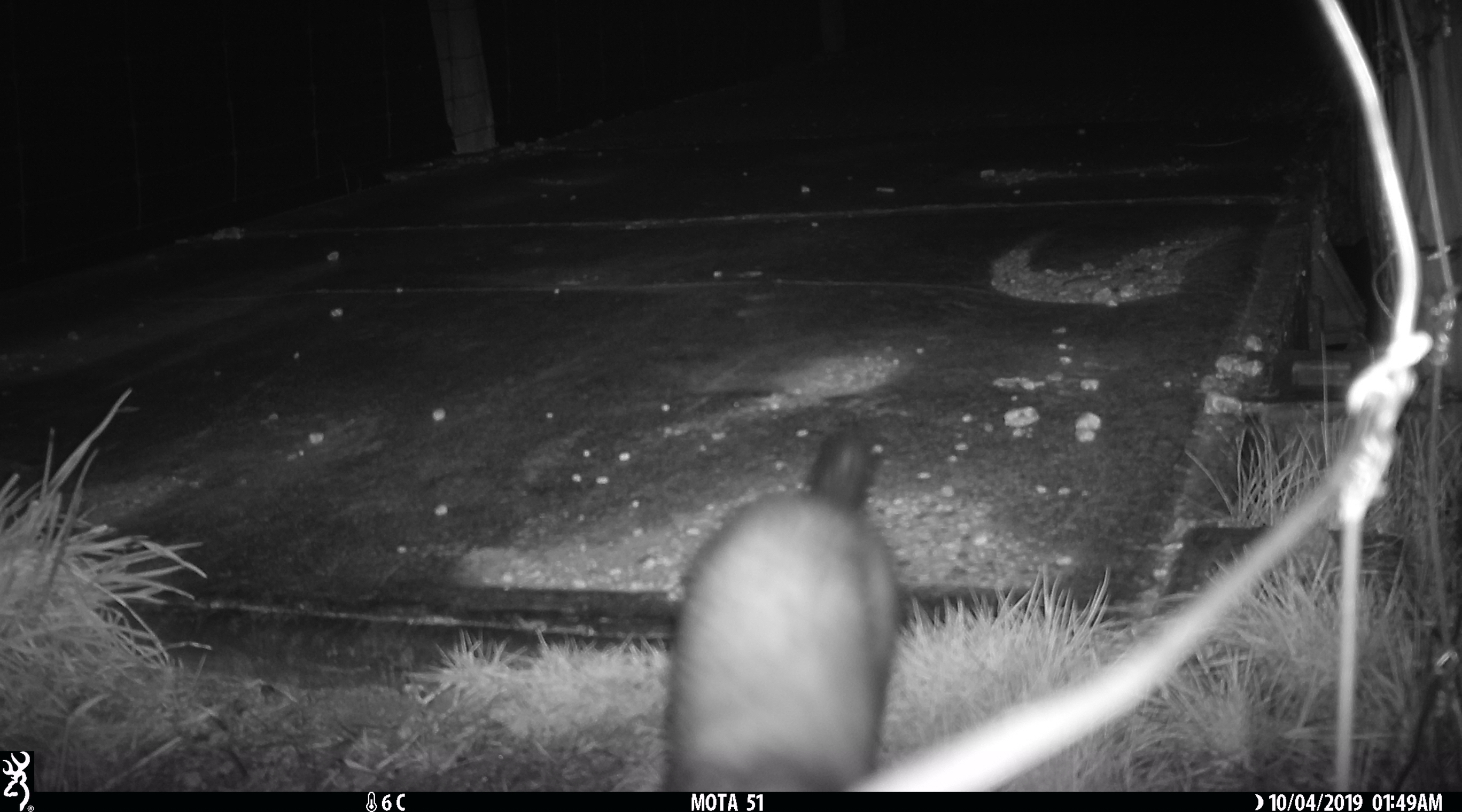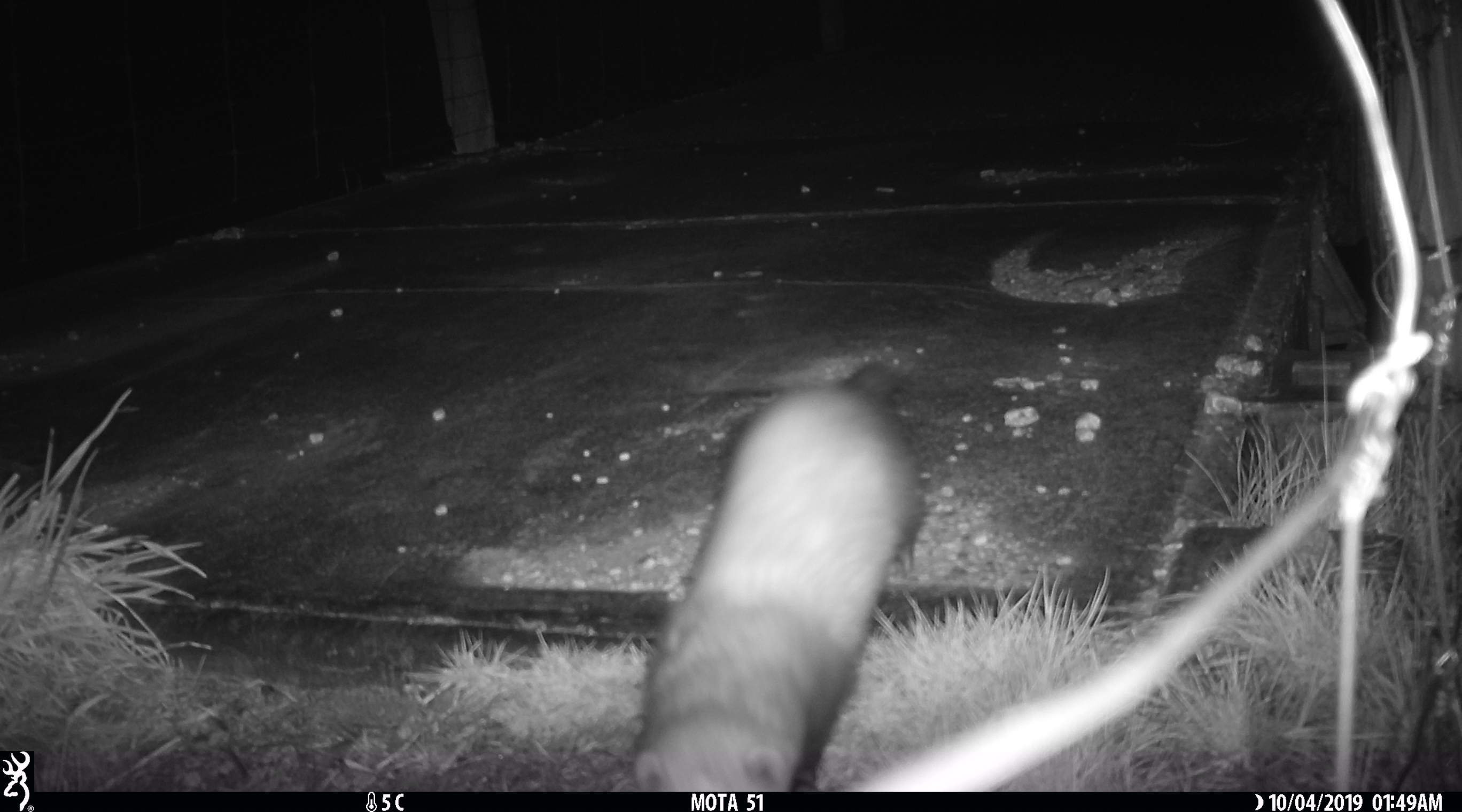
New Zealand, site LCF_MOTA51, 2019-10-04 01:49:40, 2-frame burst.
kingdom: Animalia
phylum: Chordata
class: Mammalia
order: Carnivora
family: Mustelidae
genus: Mustela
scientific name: Mustela furo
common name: ferret